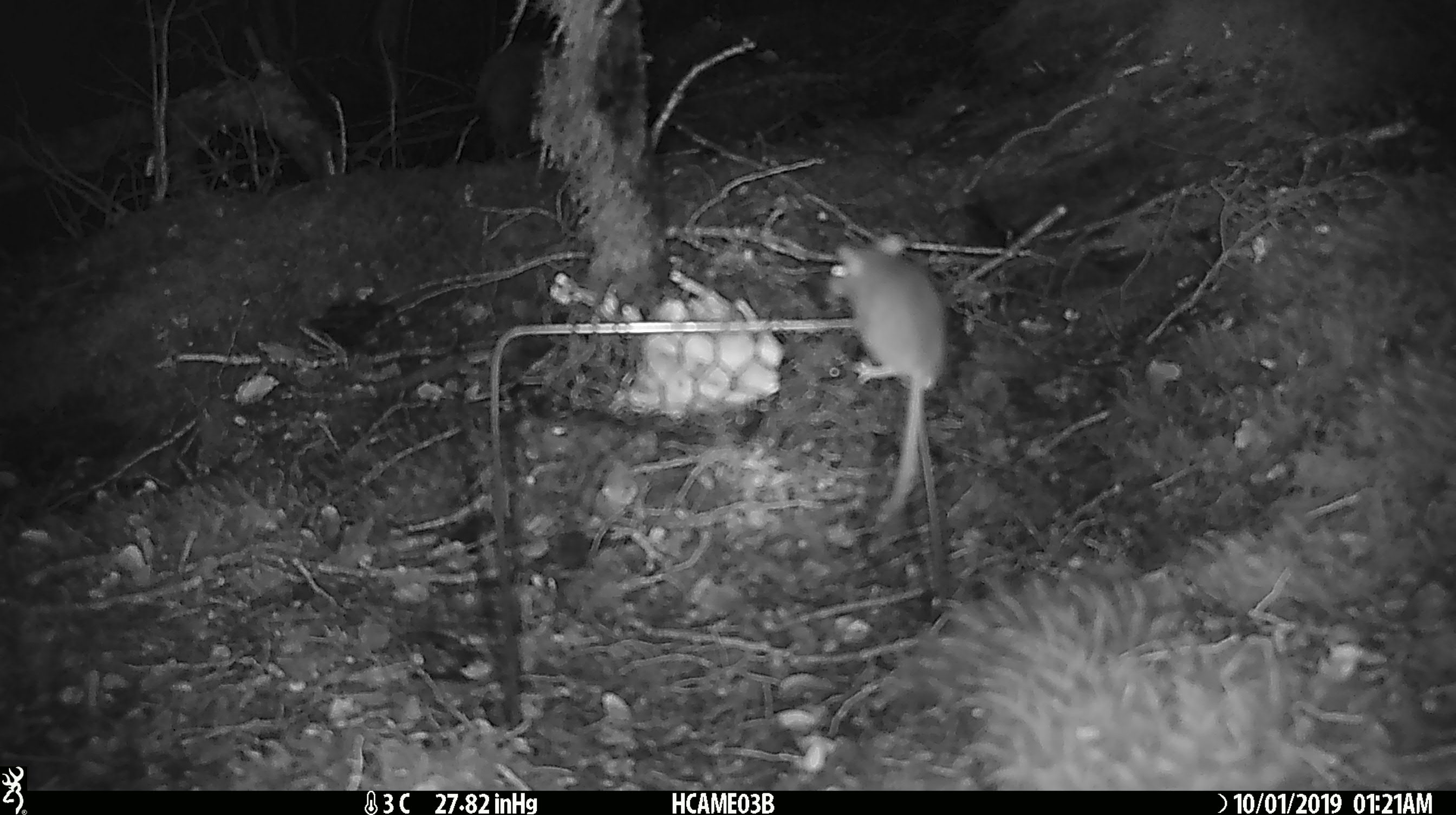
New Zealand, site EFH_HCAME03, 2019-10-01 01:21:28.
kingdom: Animalia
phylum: Chordata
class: Mammalia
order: Rodentia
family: Muridae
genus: Mus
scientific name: Mus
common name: mouse